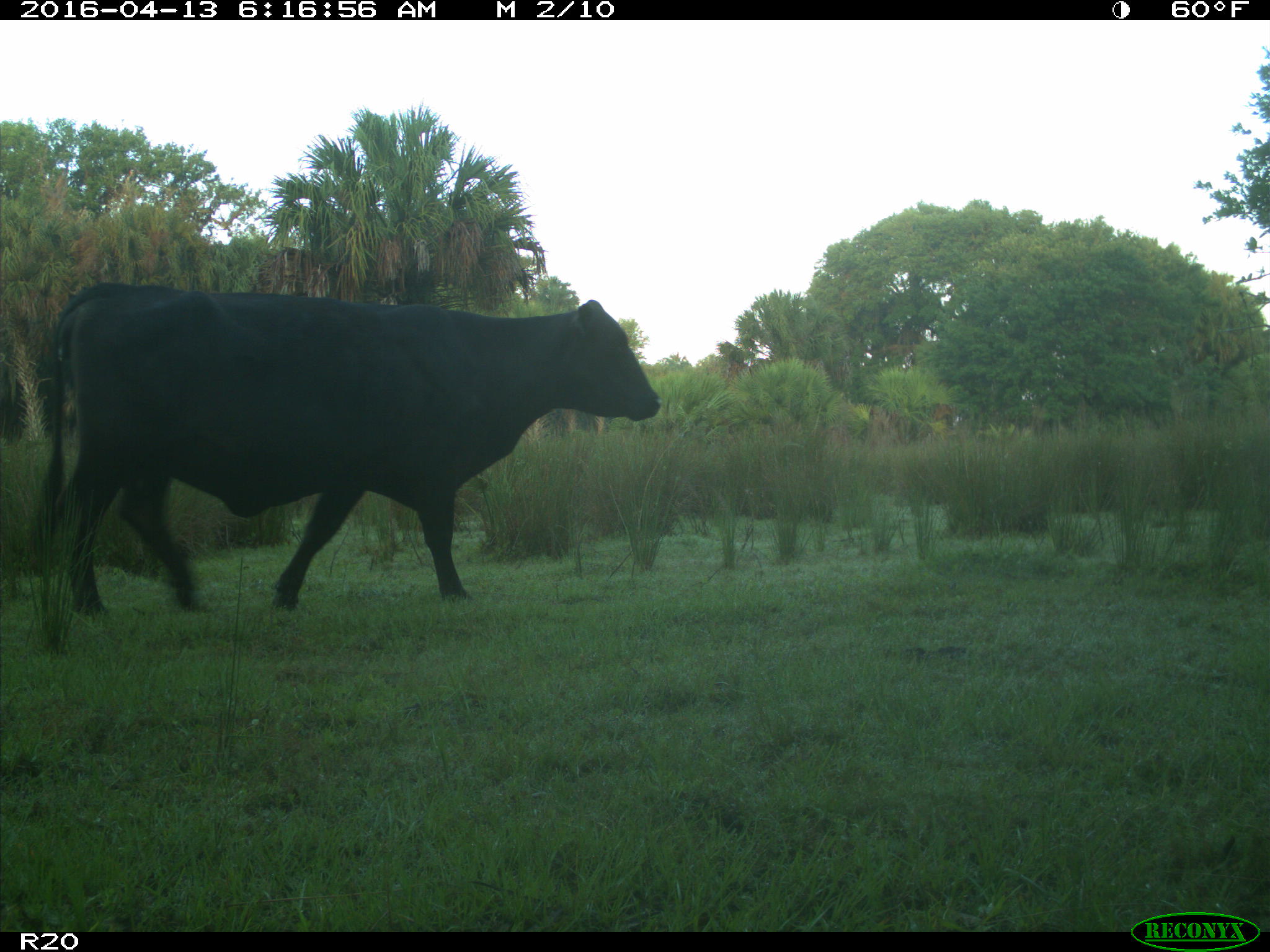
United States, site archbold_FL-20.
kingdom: Animalia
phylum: Chordata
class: Mammalia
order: Artiodactyla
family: Bovidae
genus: Bos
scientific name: Bos taurus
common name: domestic cow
Bos taurus (domestic cow).